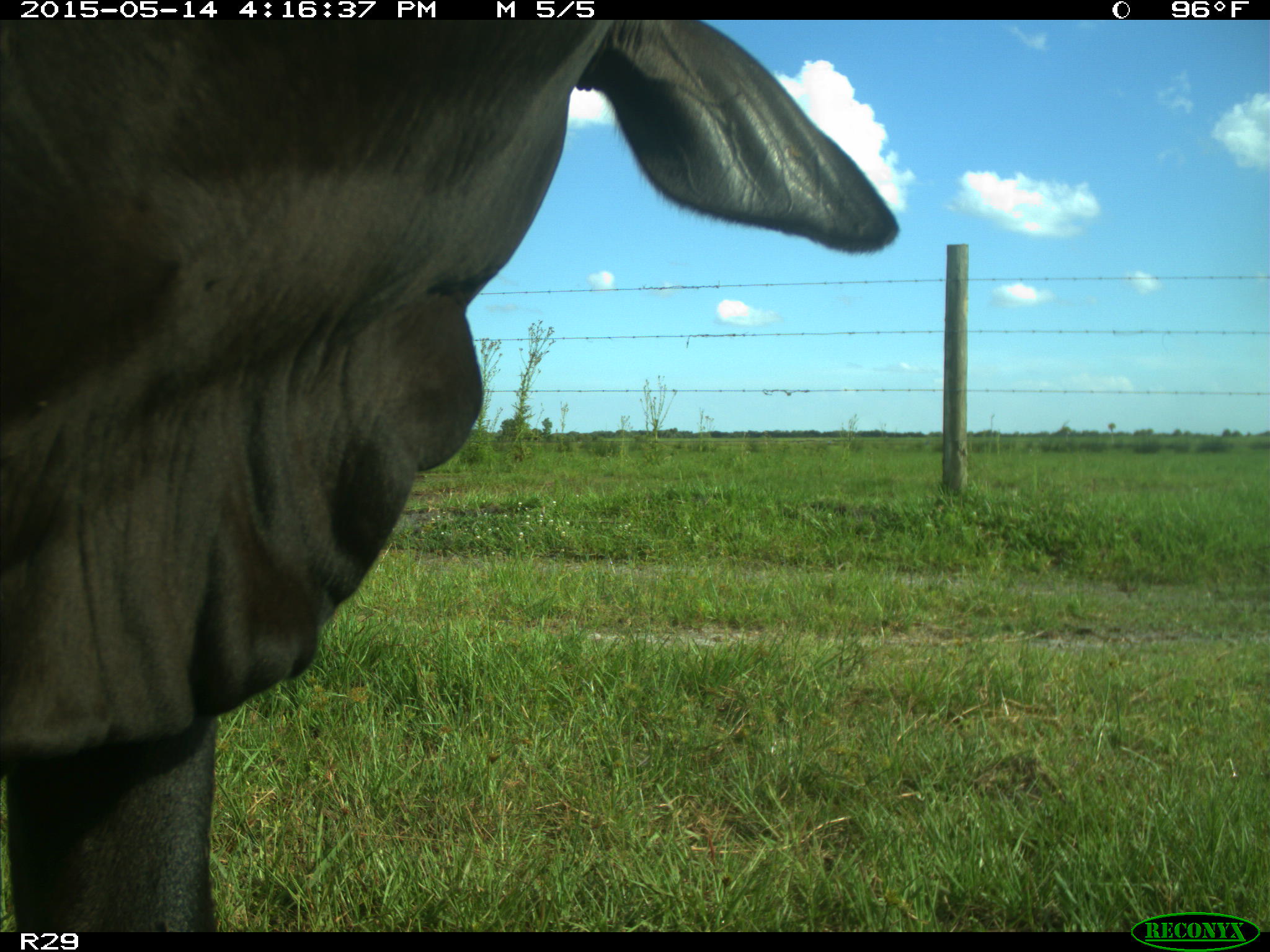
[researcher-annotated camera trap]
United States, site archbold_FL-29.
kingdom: Animalia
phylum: Chordata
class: Mammalia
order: Artiodactyla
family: Bovidae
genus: Bos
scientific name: Bos taurus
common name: domestic cow